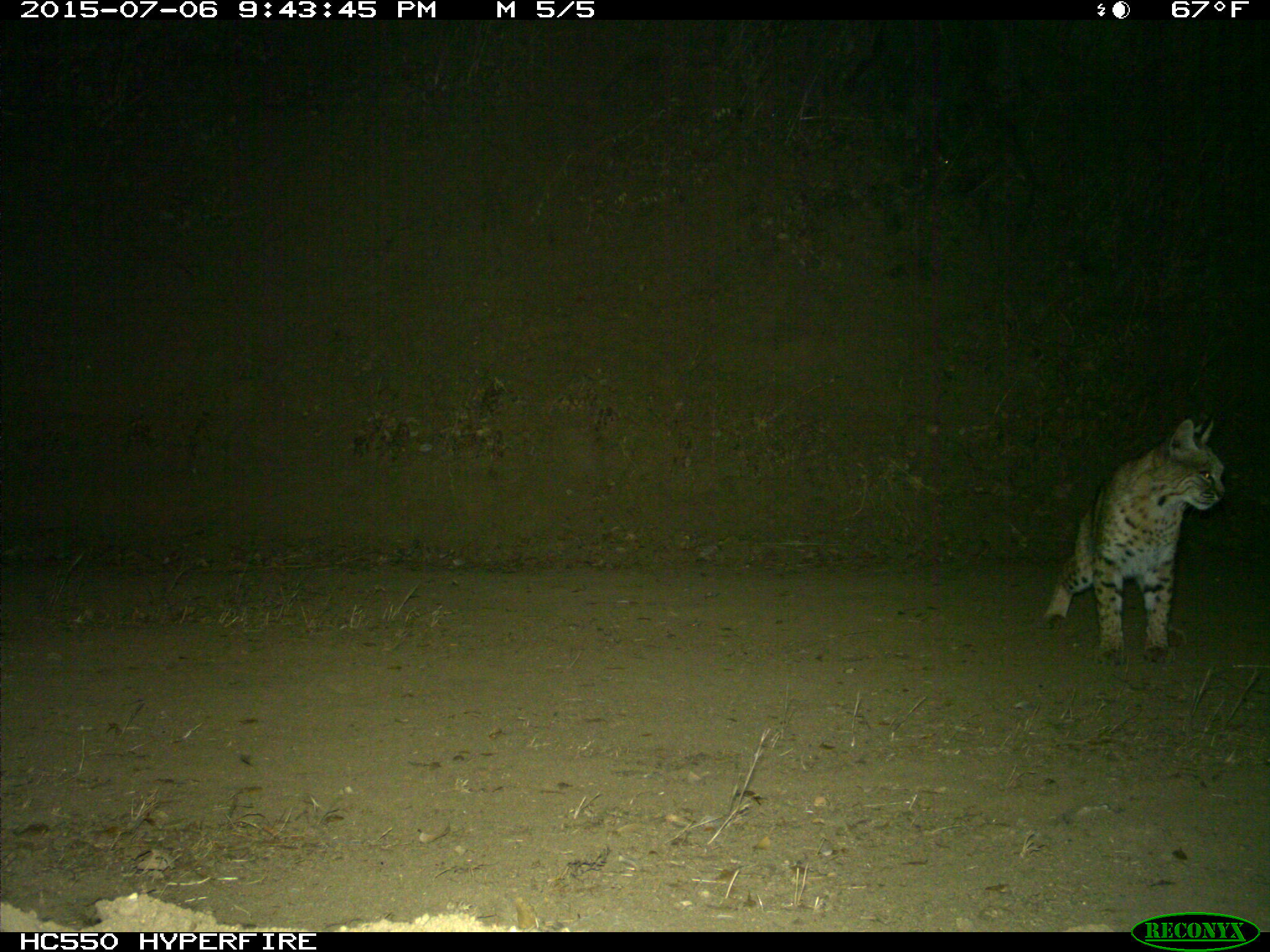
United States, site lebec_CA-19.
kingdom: Animalia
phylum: Chordata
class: Mammalia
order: Carnivora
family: Felidae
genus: Lynx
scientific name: Lynx rufus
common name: bobcat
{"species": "Lynx rufus (bobcat)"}